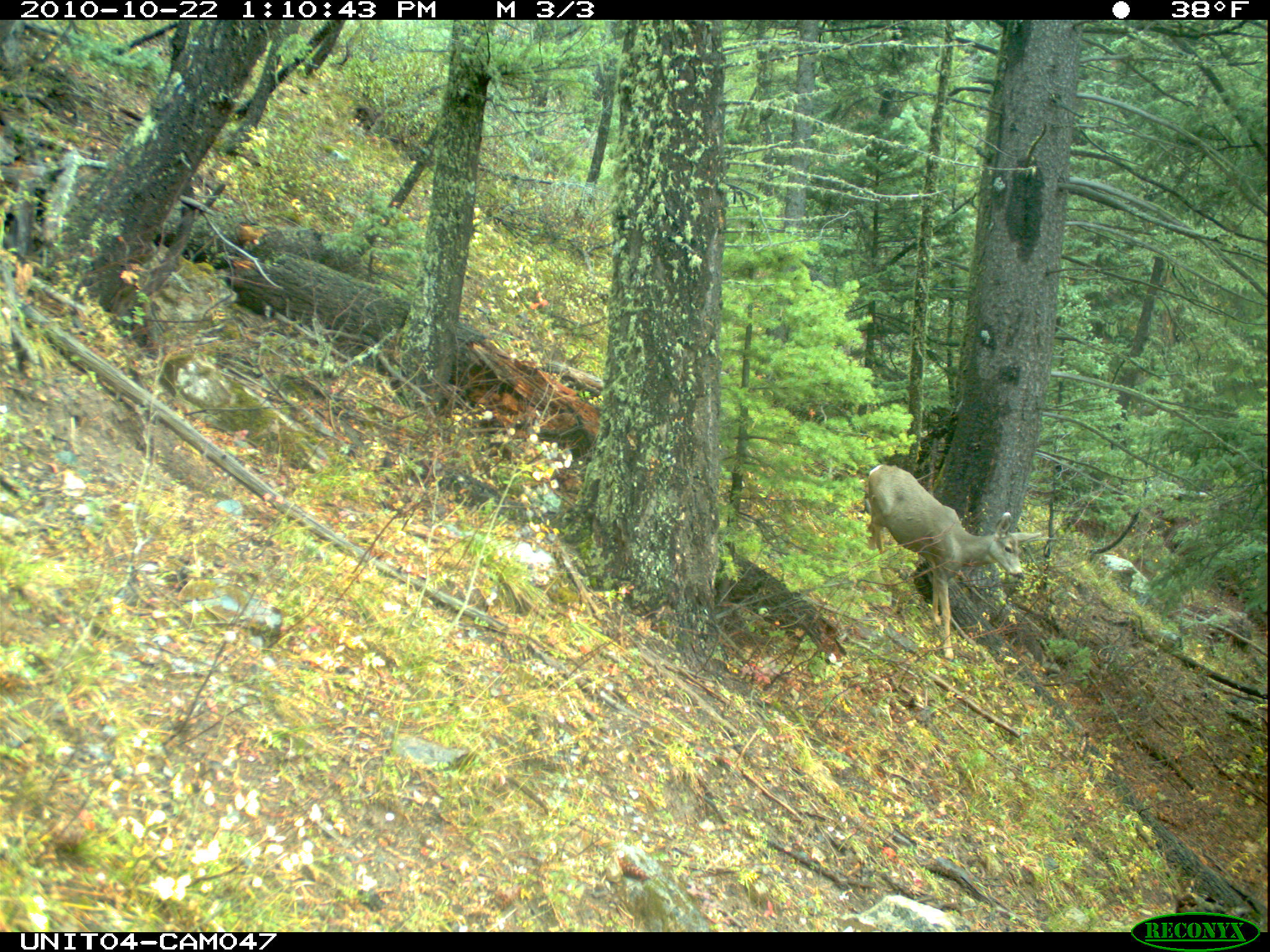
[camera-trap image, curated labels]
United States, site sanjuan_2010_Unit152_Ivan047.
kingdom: Animalia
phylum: Chordata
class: Mammalia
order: Artiodactyla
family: Cervidae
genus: Odocoileus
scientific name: Odocoileus hemionus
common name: mule deer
Odocoileus hemionus (mule deer).